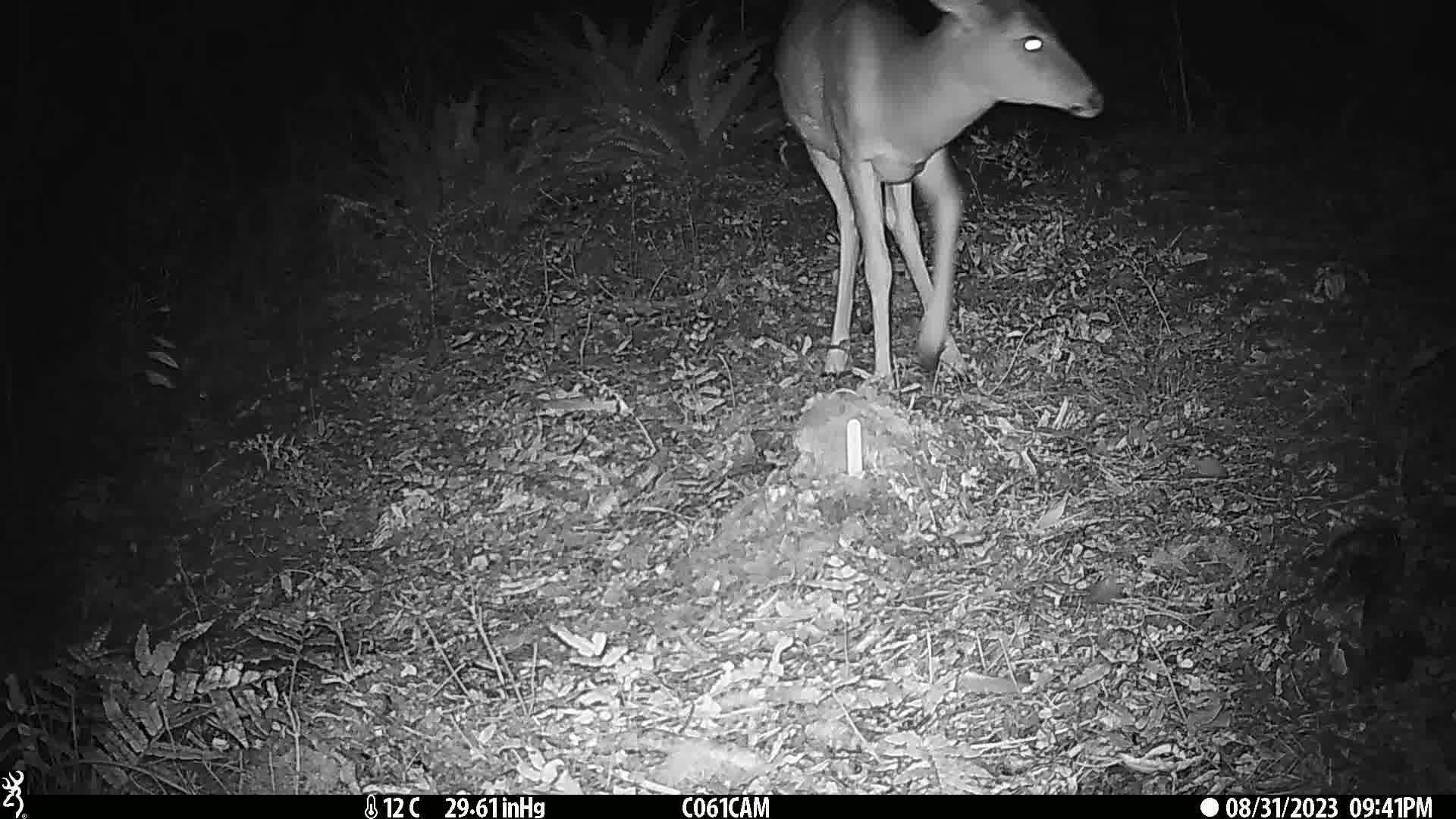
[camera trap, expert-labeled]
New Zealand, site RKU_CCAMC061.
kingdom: Animalia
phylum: Chordata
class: Mammalia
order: Artiodactyla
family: Cervidae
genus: Odocoileus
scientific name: Odocoileus virginianus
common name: white-tailed deer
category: white tailed deer